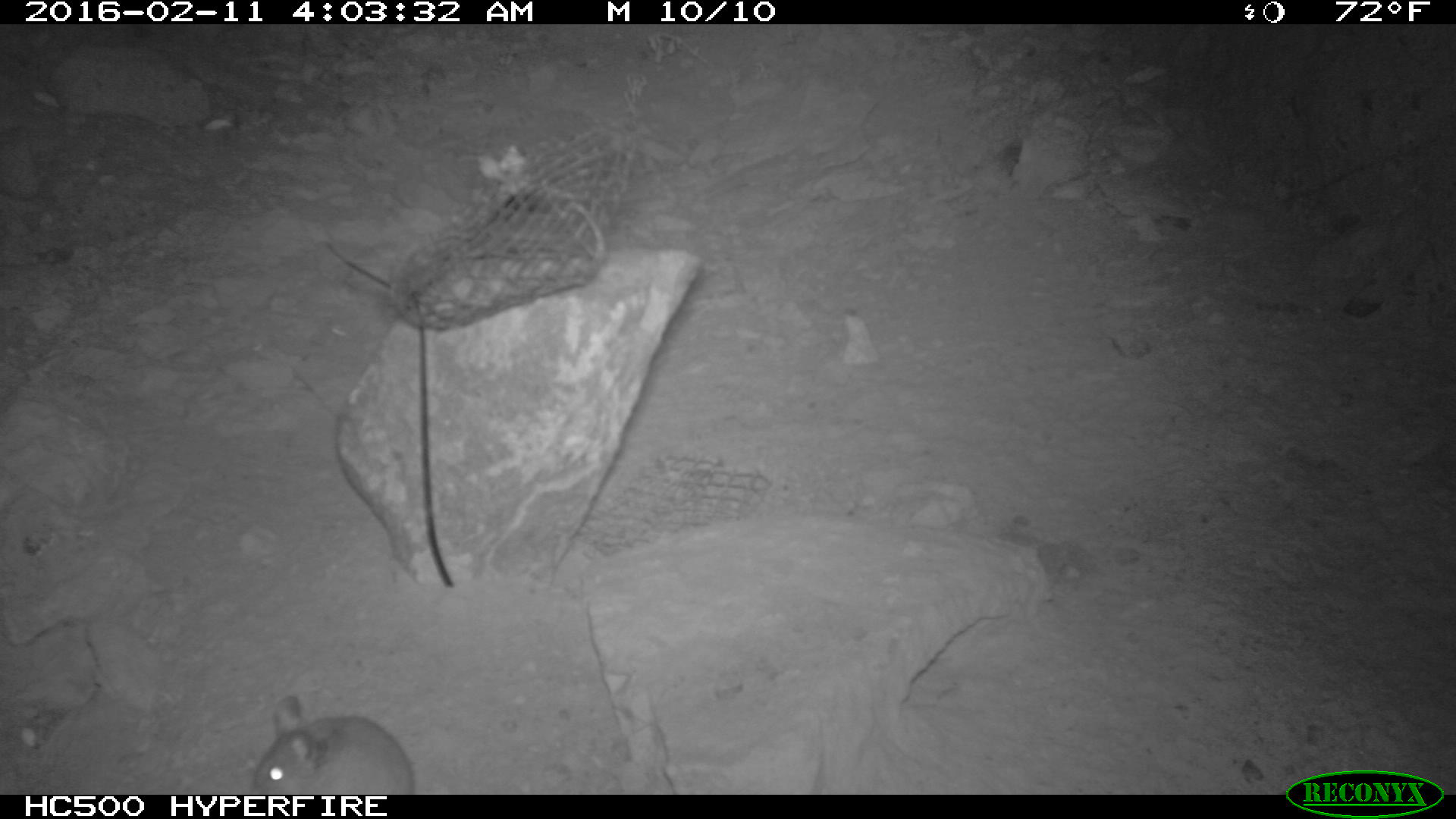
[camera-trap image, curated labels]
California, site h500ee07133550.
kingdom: Animalia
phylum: Chordata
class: Mammalia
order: Rodentia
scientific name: Rodentia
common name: rodent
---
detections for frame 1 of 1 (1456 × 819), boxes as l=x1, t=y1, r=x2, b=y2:
rodent: l=250, t=692, r=416, b=794